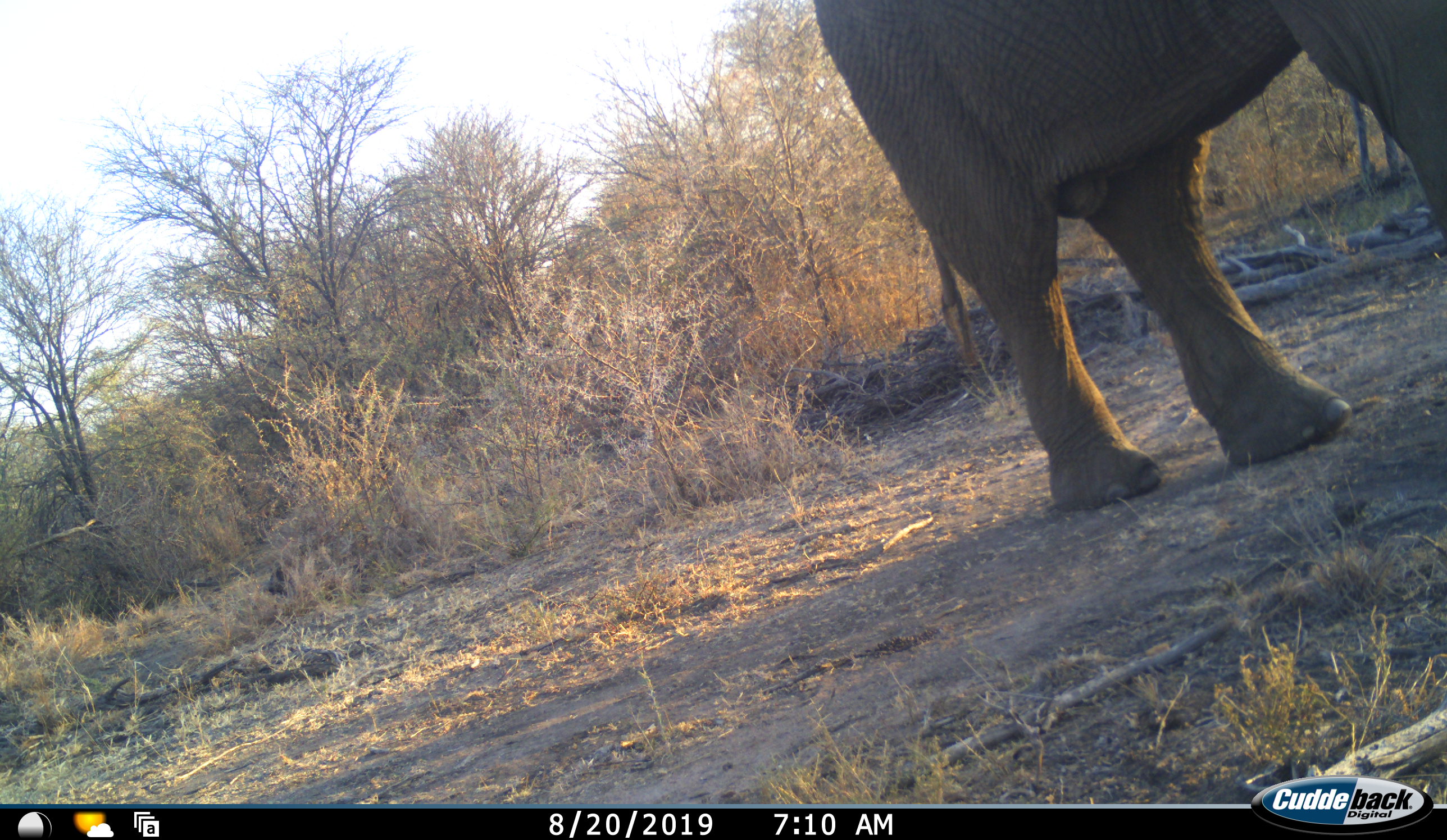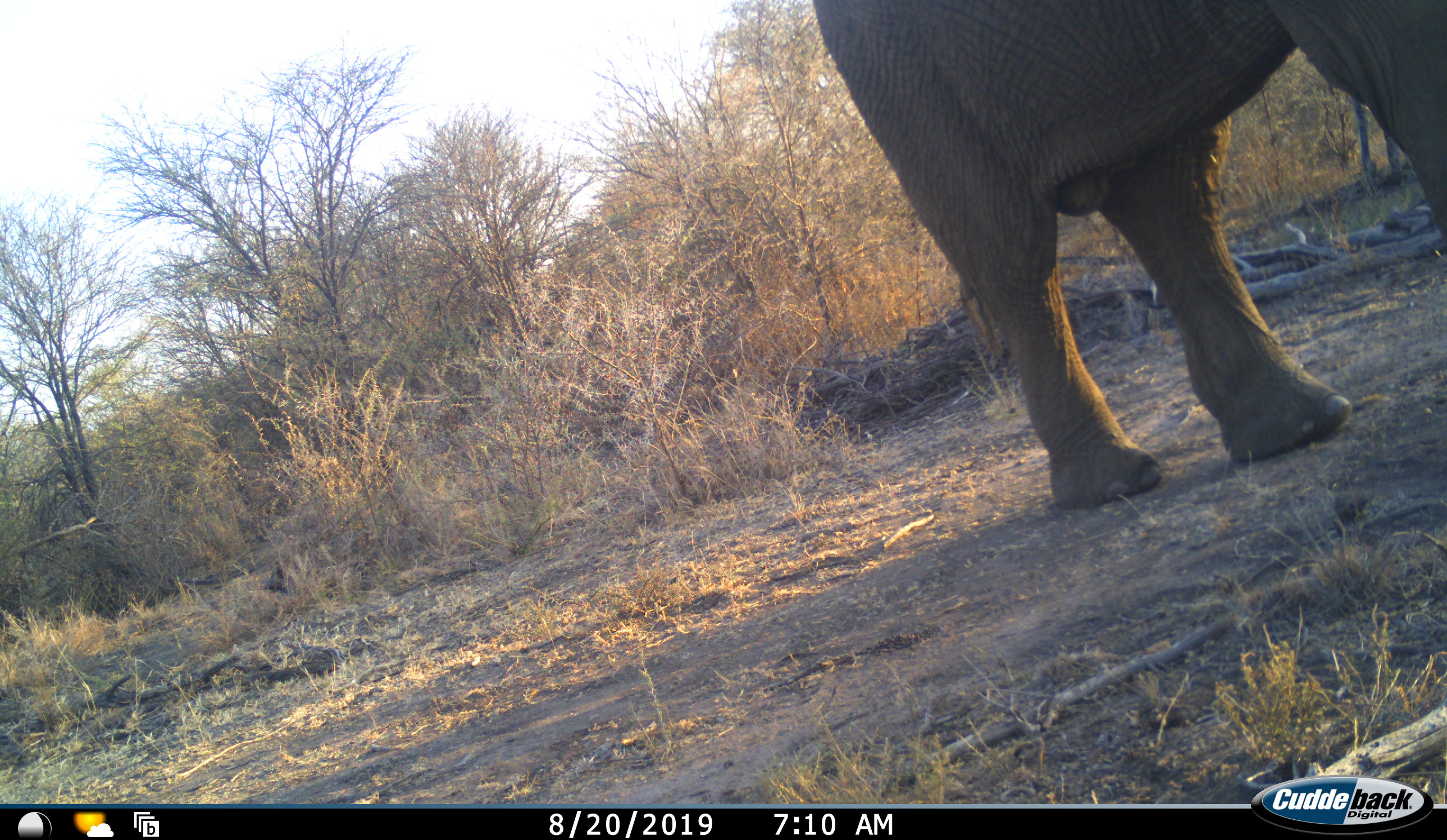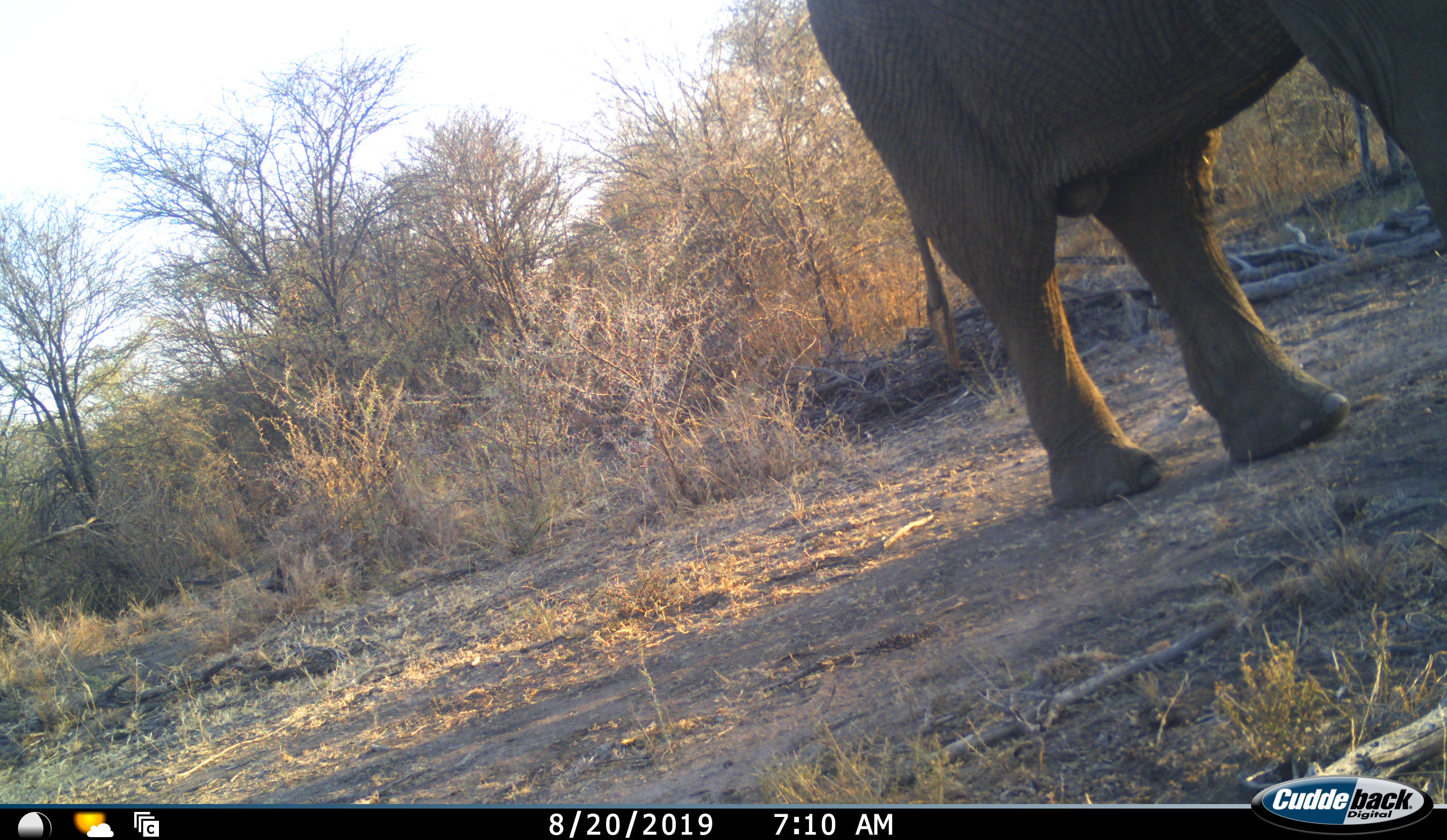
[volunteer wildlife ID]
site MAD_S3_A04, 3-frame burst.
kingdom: Animalia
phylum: Chordata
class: Mammalia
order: Proboscidea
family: Elephantidae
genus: Loxodonta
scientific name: Loxodonta africana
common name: african bush elephant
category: elephant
Elephant (african bush elephant) (Loxodonta africana), count 1. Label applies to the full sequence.